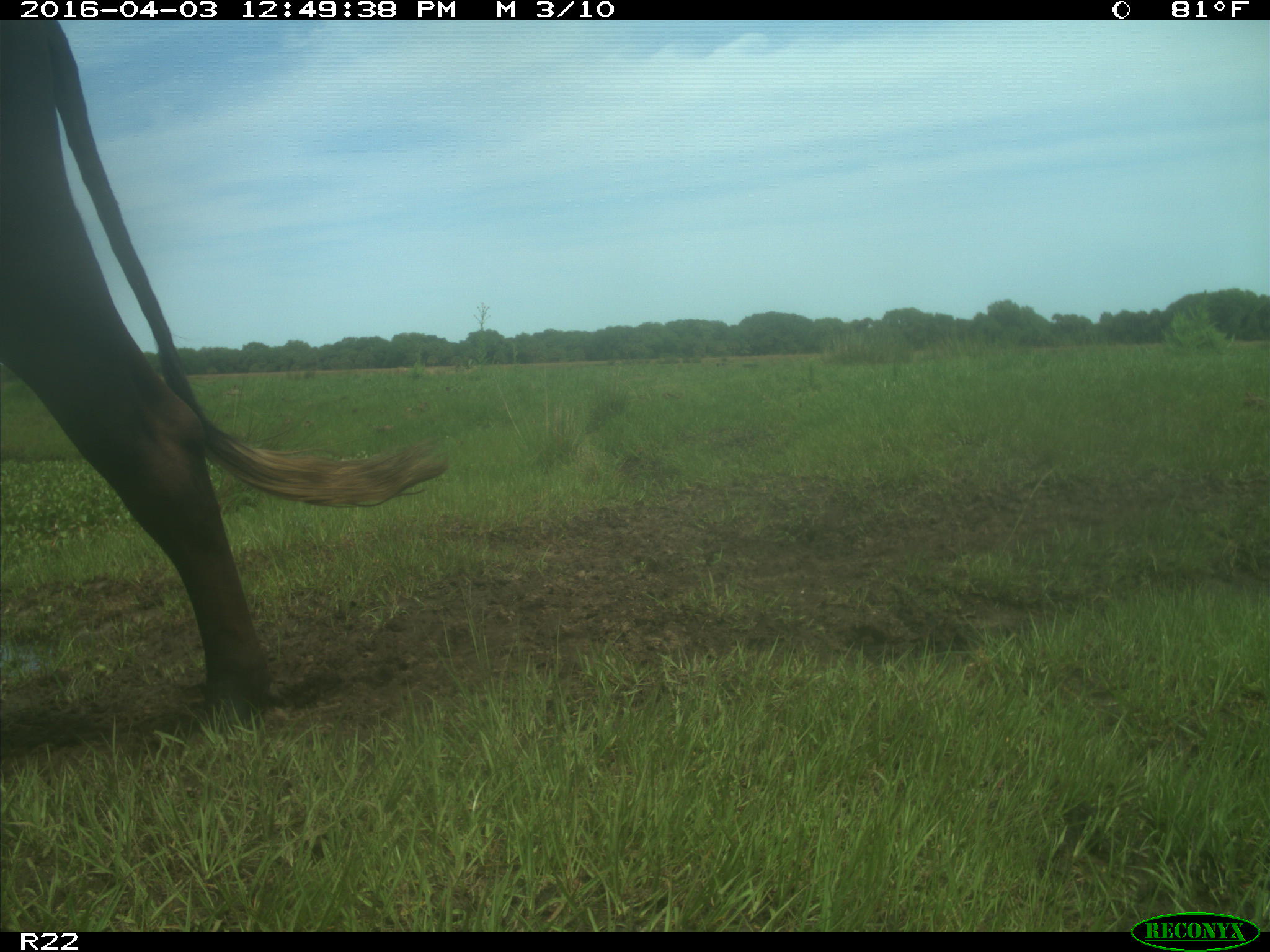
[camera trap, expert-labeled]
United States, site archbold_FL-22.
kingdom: Animalia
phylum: Chordata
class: Mammalia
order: Artiodactyla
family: Bovidae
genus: Bos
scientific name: Bos taurus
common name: domestic cow